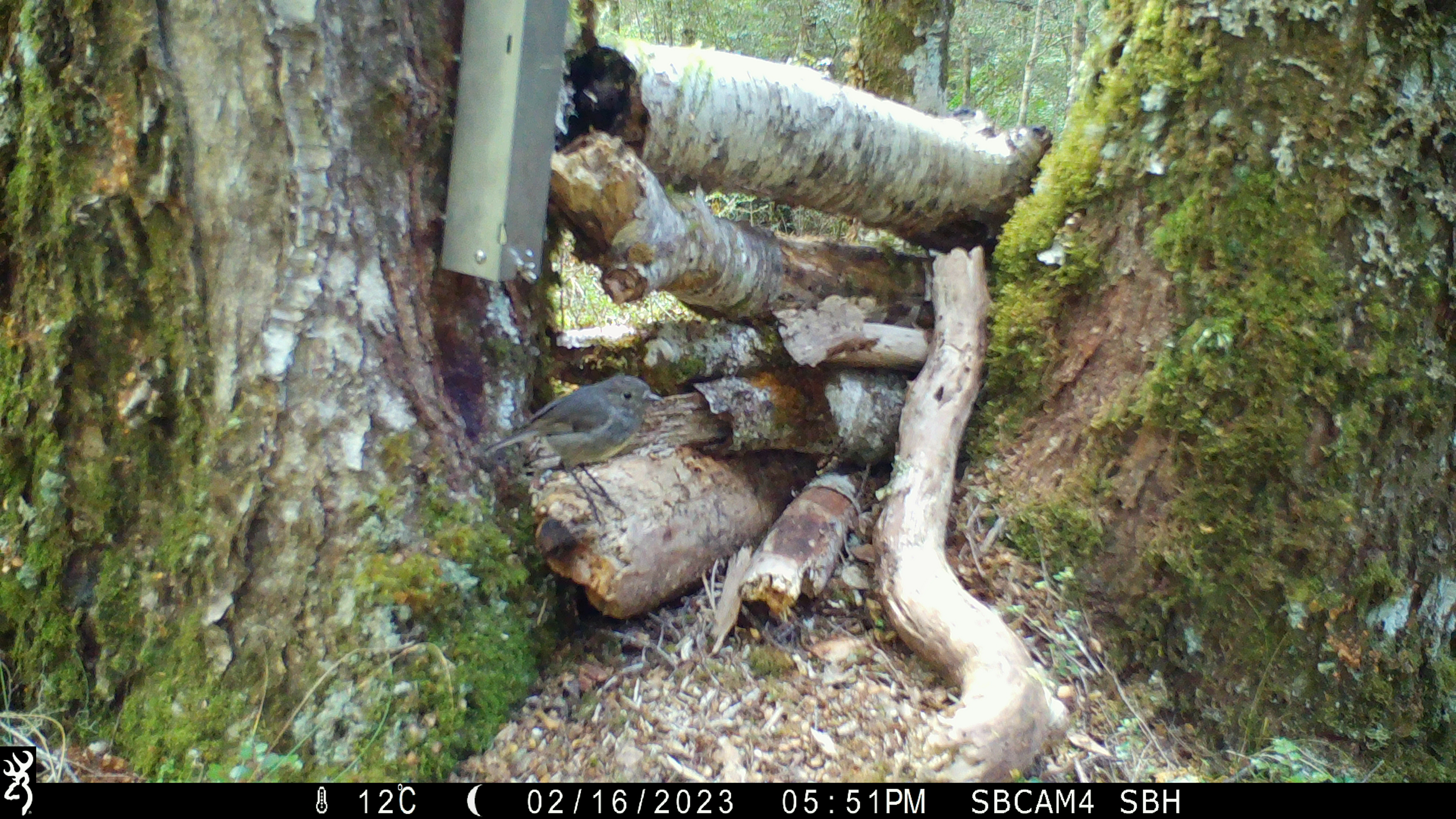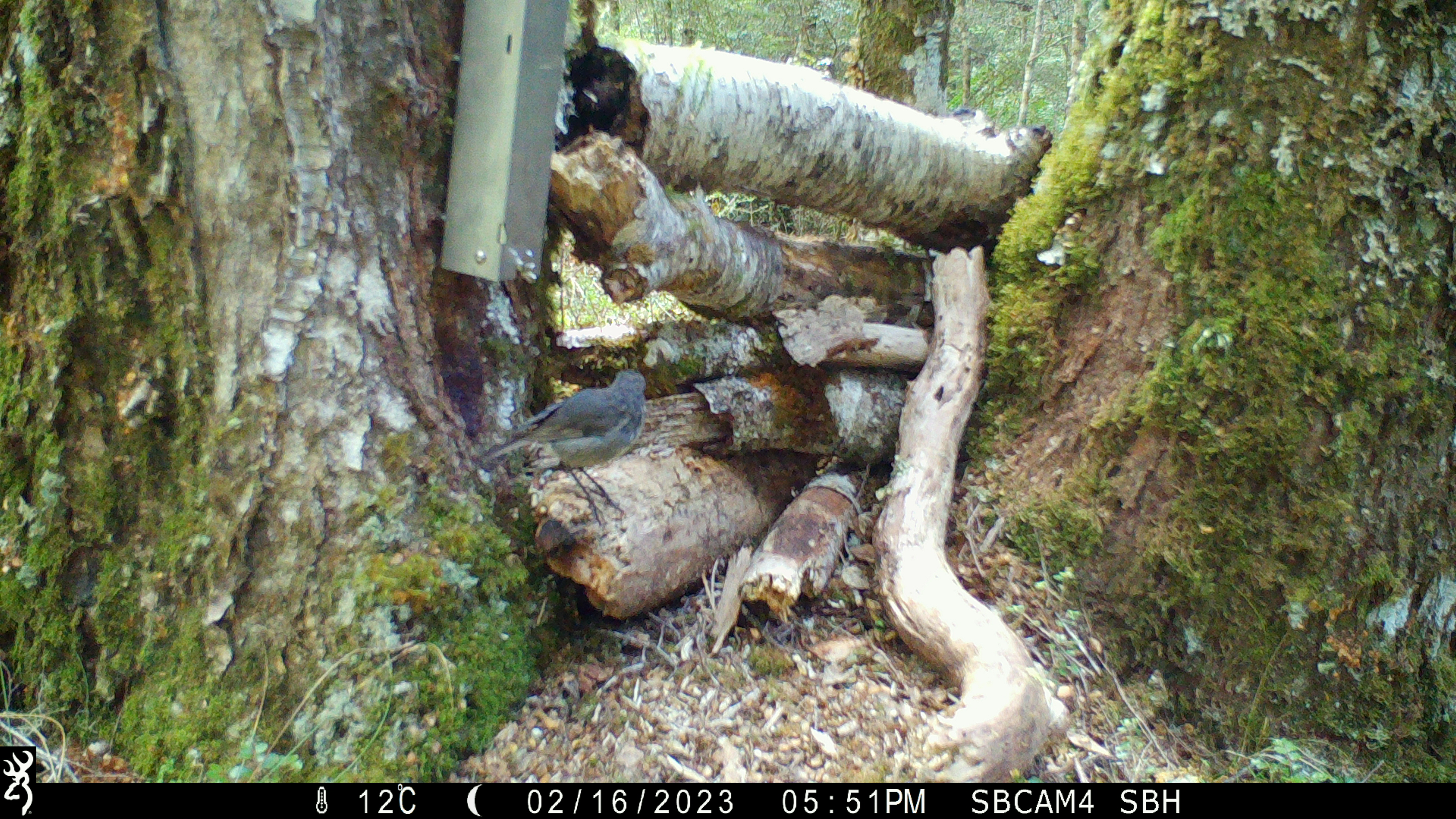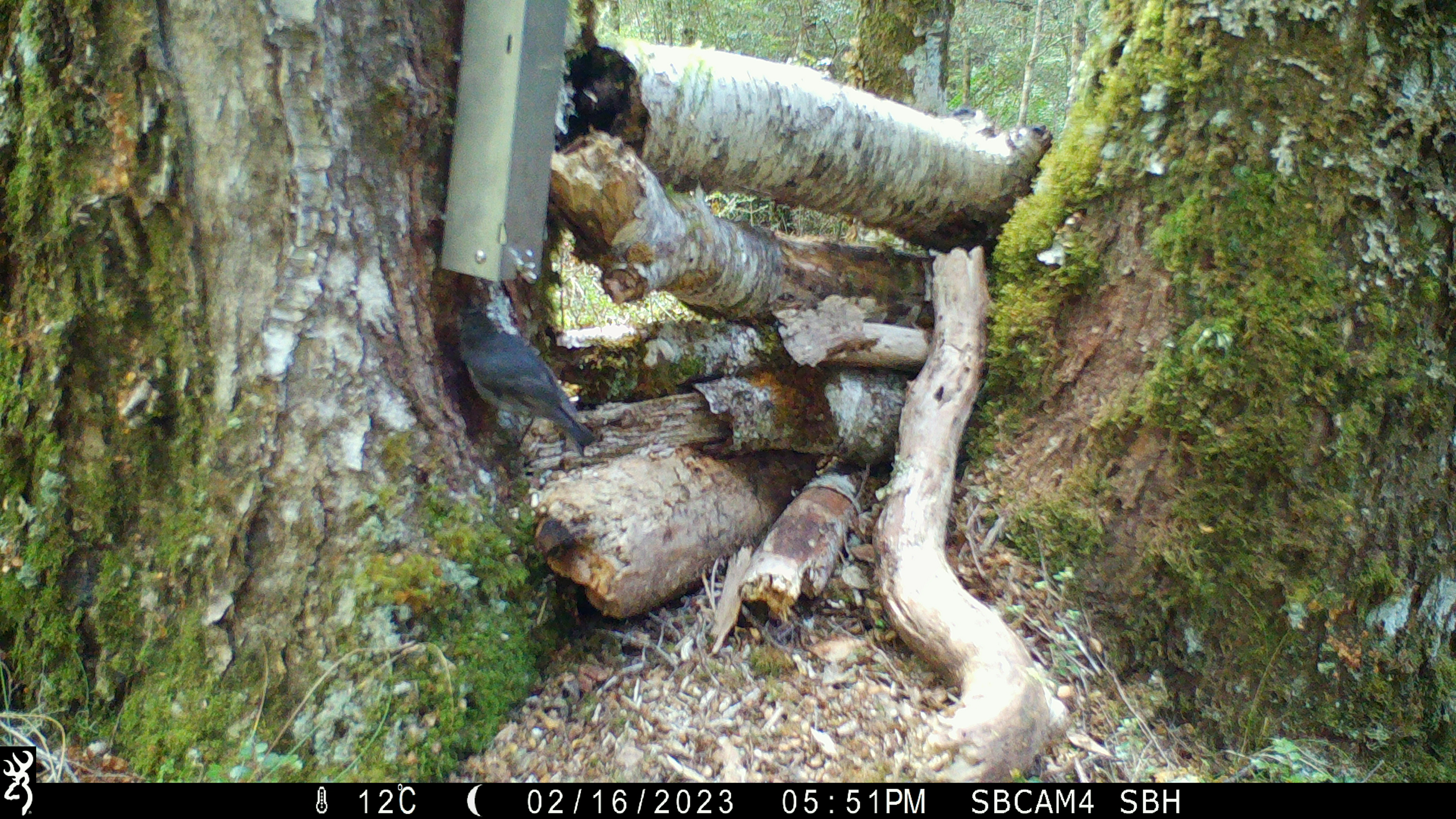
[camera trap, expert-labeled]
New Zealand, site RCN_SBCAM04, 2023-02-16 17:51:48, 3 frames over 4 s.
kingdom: Animalia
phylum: Chordata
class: Aves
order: Passeriformes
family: Petroicidae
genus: Petroica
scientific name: Petroica australis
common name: new zealand robin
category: robin